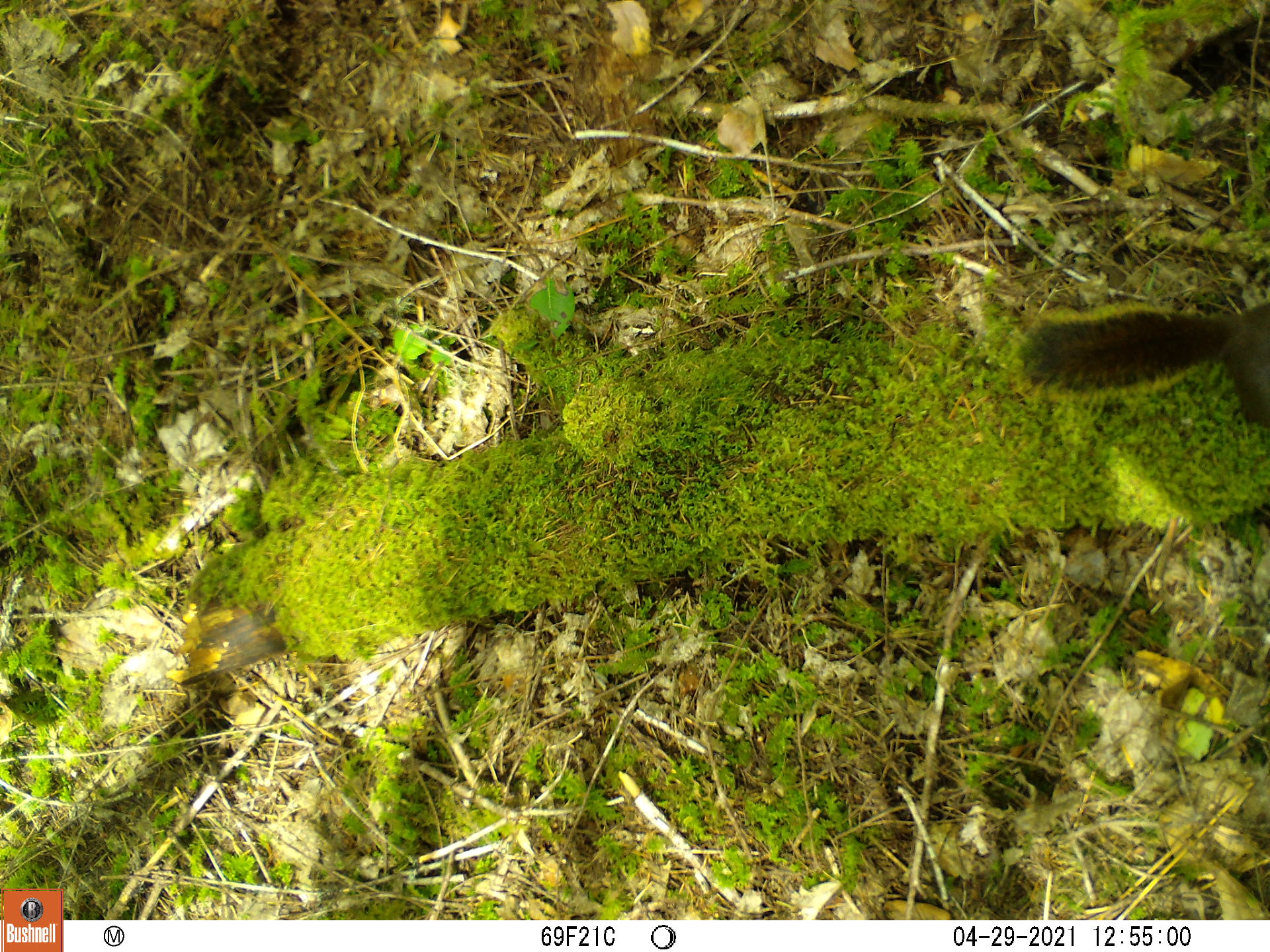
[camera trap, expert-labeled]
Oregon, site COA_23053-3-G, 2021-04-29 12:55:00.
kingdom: Animalia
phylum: Chordata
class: Mammalia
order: Rodentia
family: Sciuridae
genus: Tamiasciurus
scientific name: Tamiasciurus douglasii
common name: douglas squirrel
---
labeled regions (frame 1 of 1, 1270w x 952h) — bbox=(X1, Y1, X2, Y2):
douglas squirrel: bbox=(1013, 281, 1265, 454)